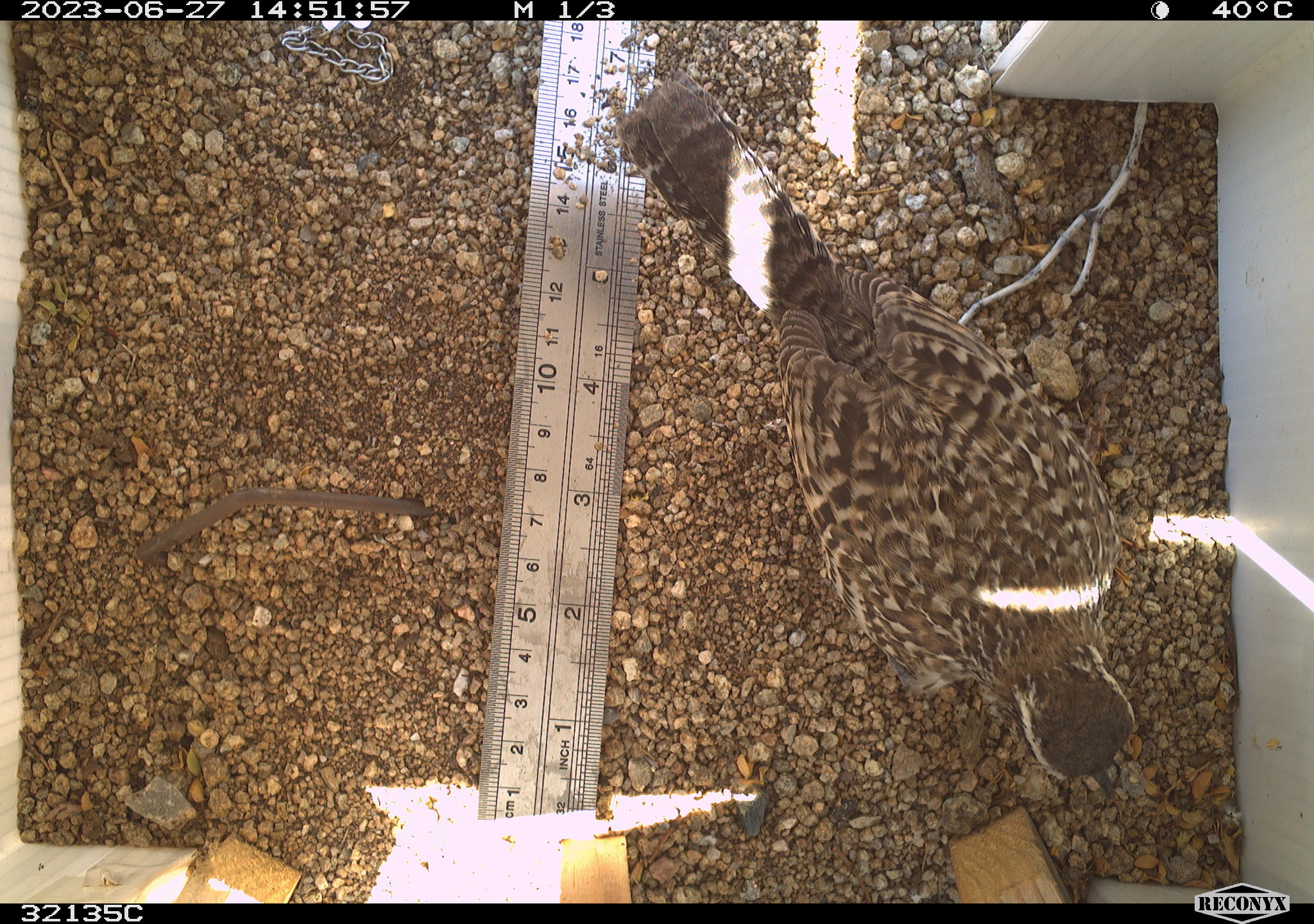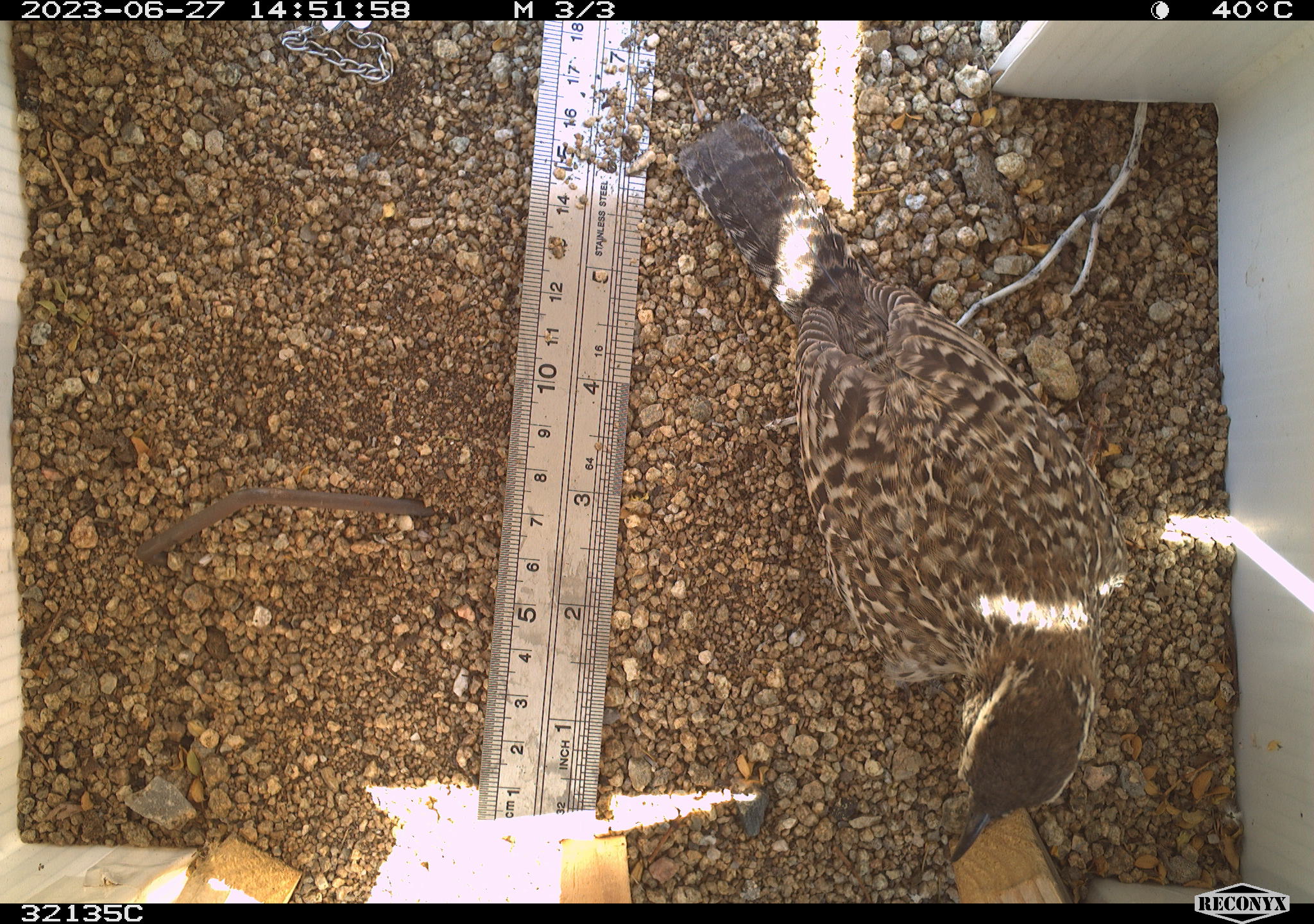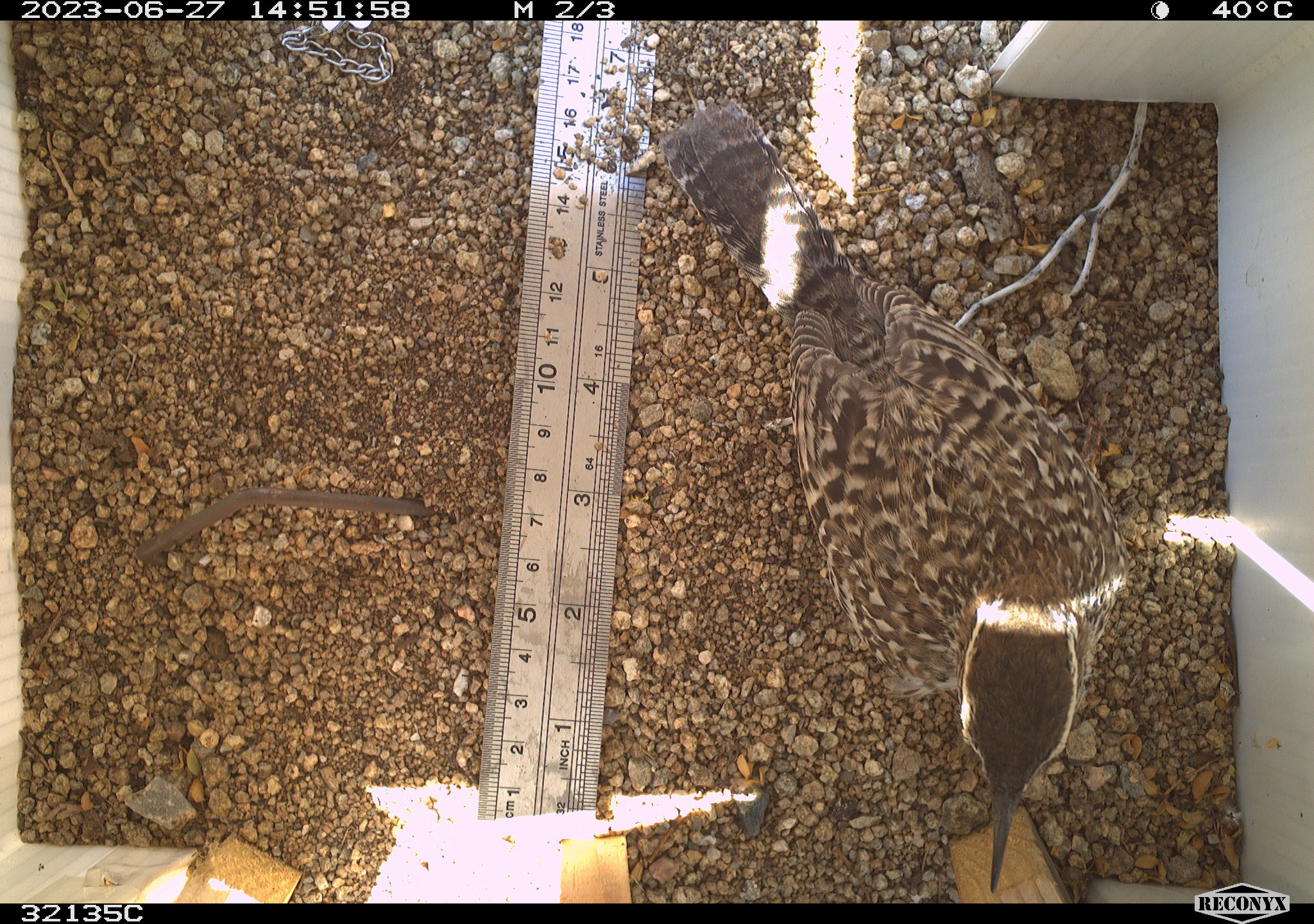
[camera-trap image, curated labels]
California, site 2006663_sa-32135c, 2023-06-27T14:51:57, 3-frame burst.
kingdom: Animalia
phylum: Chordata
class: Aves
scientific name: Aves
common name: bird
Bird (Aves).